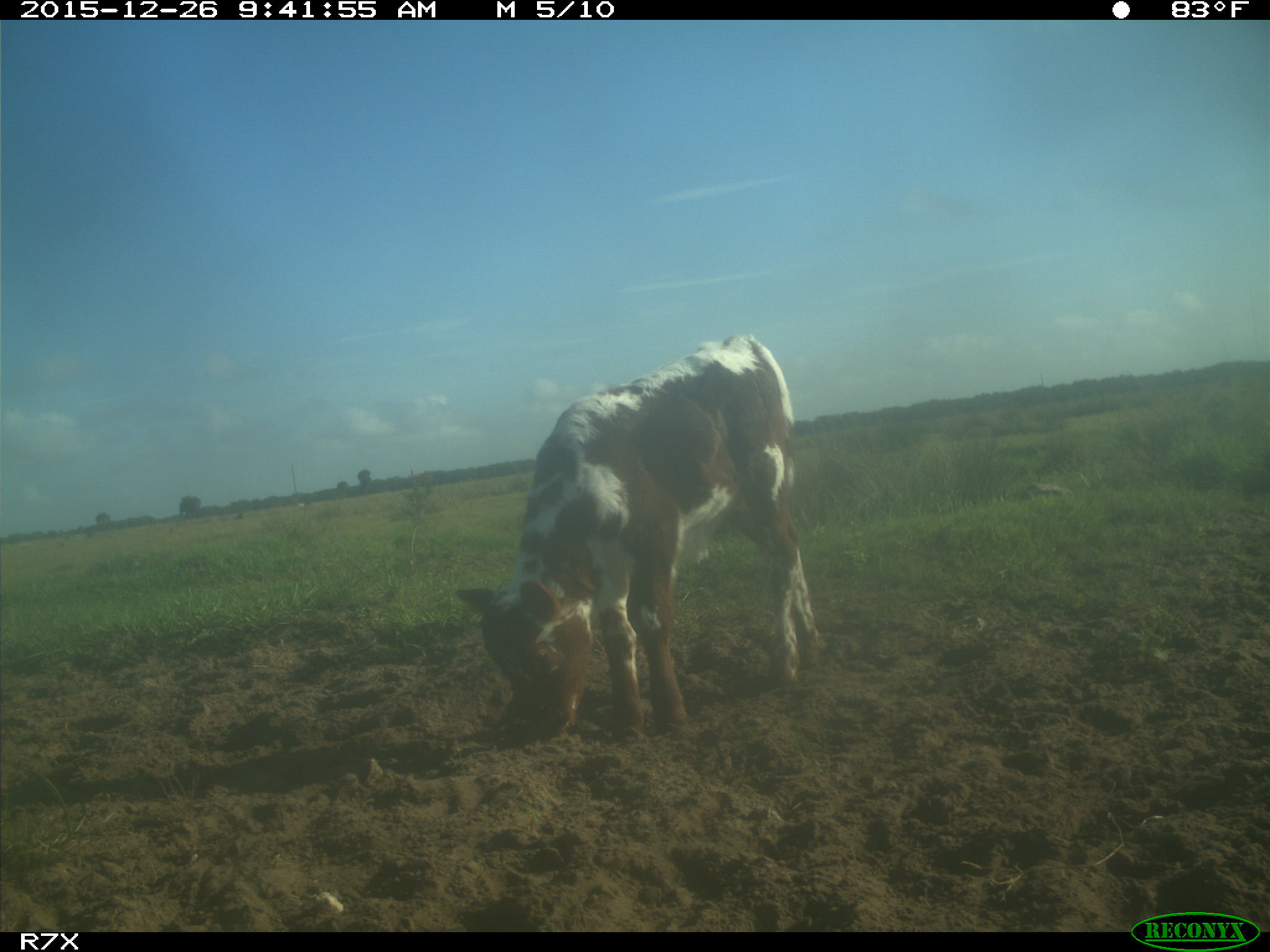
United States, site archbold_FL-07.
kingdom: Animalia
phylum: Chordata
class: Mammalia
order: Artiodactyla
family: Bovidae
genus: Bos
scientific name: Bos taurus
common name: domestic cow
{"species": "Bos taurus (domestic cow)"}